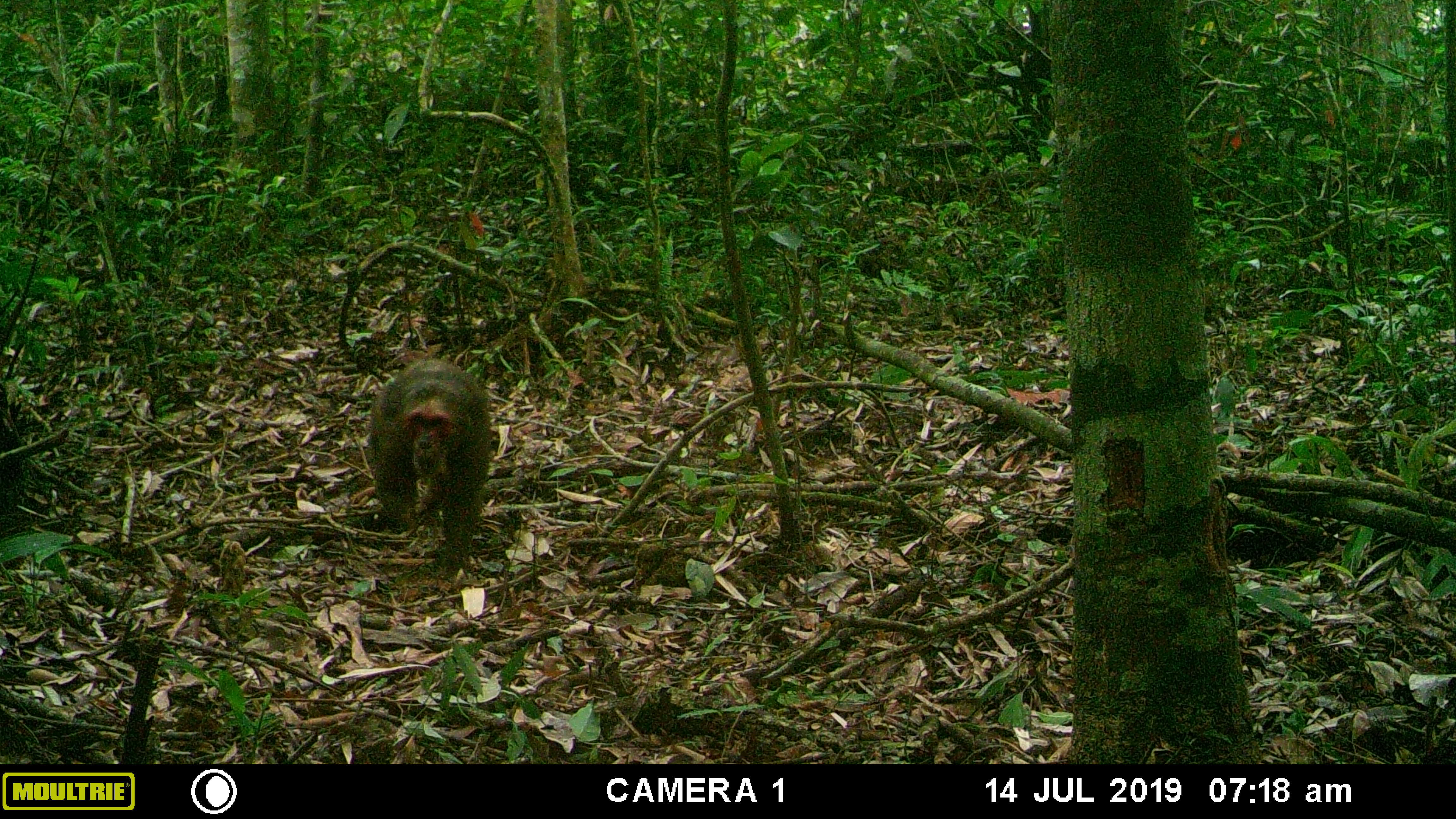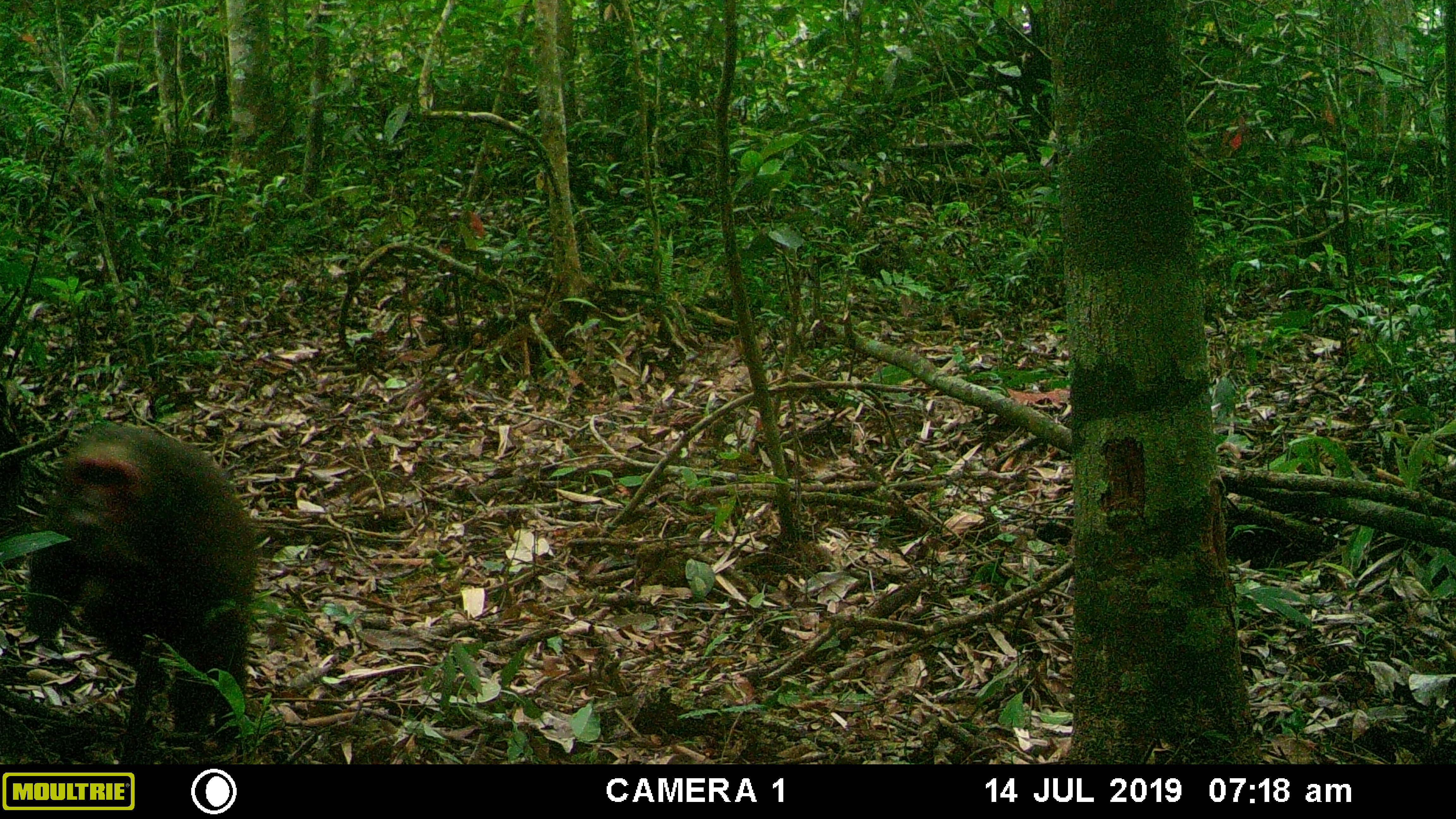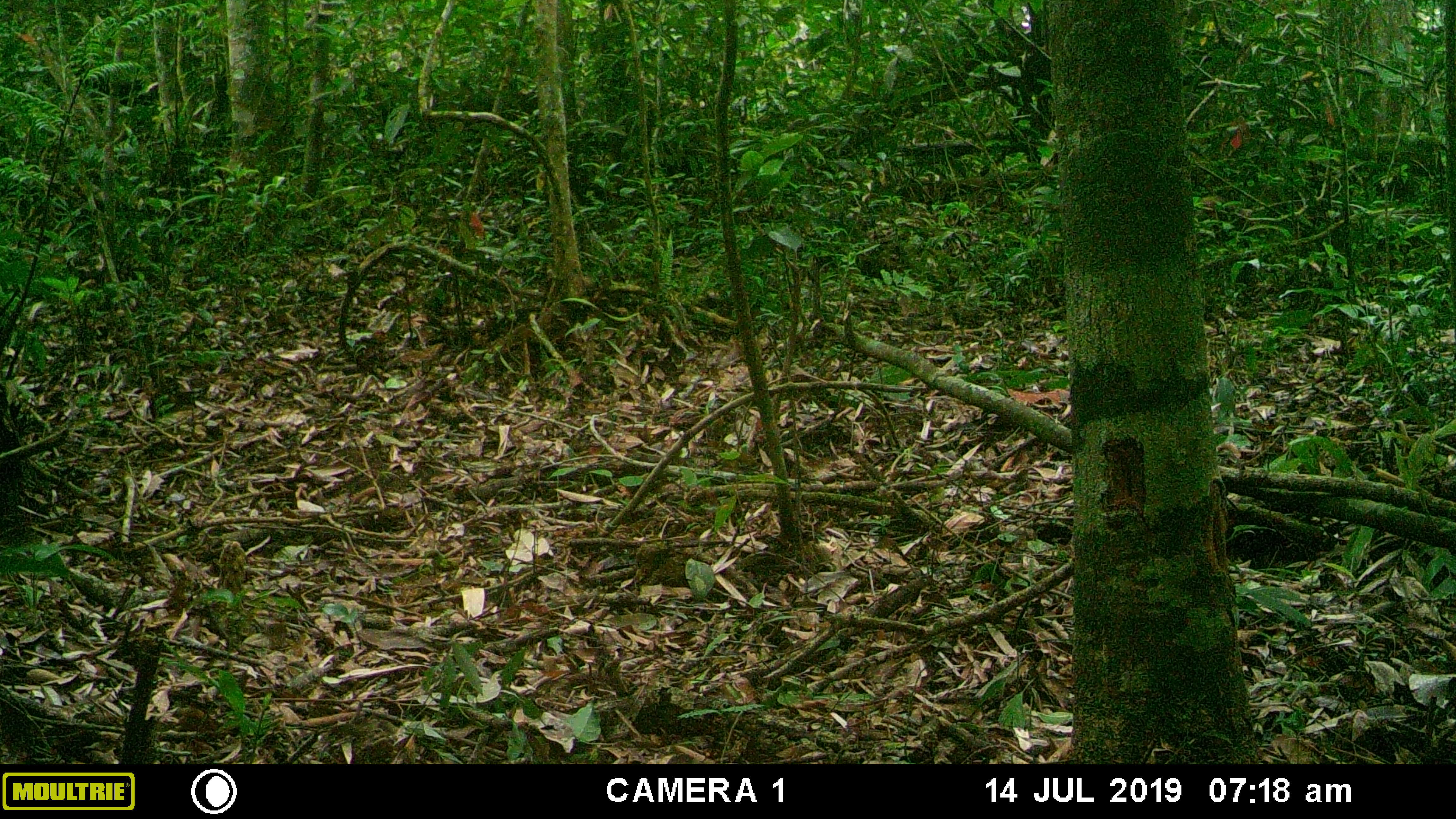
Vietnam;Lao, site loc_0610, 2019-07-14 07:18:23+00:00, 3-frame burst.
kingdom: Animalia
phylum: Chordata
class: Mammalia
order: Primates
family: Cercopithecidae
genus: Macaca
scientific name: Macaca arctoides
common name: stump-tailed macaque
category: stump tailed macaque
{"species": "stump tailed macaque (stump-tailed macaque) (Macaca arctoides)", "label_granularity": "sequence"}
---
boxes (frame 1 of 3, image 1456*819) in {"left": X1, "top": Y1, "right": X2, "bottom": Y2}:
stump tailed macaque: {"left": 366, "top": 357, "right": 492, "bottom": 581}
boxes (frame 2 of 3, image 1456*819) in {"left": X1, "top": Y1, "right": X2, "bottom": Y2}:
stump tailed macaque: {"left": 19, "top": 425, "right": 257, "bottom": 763}